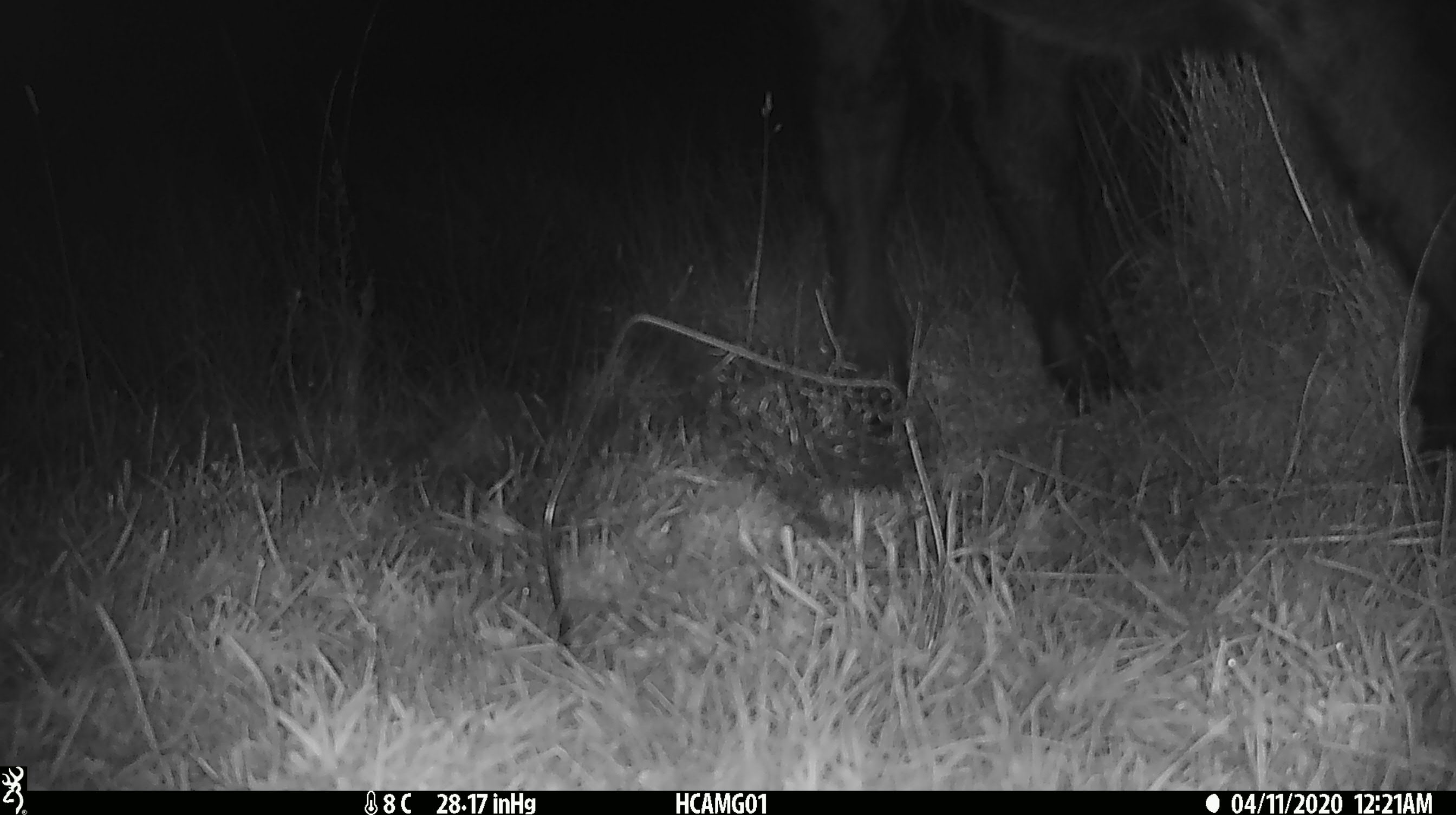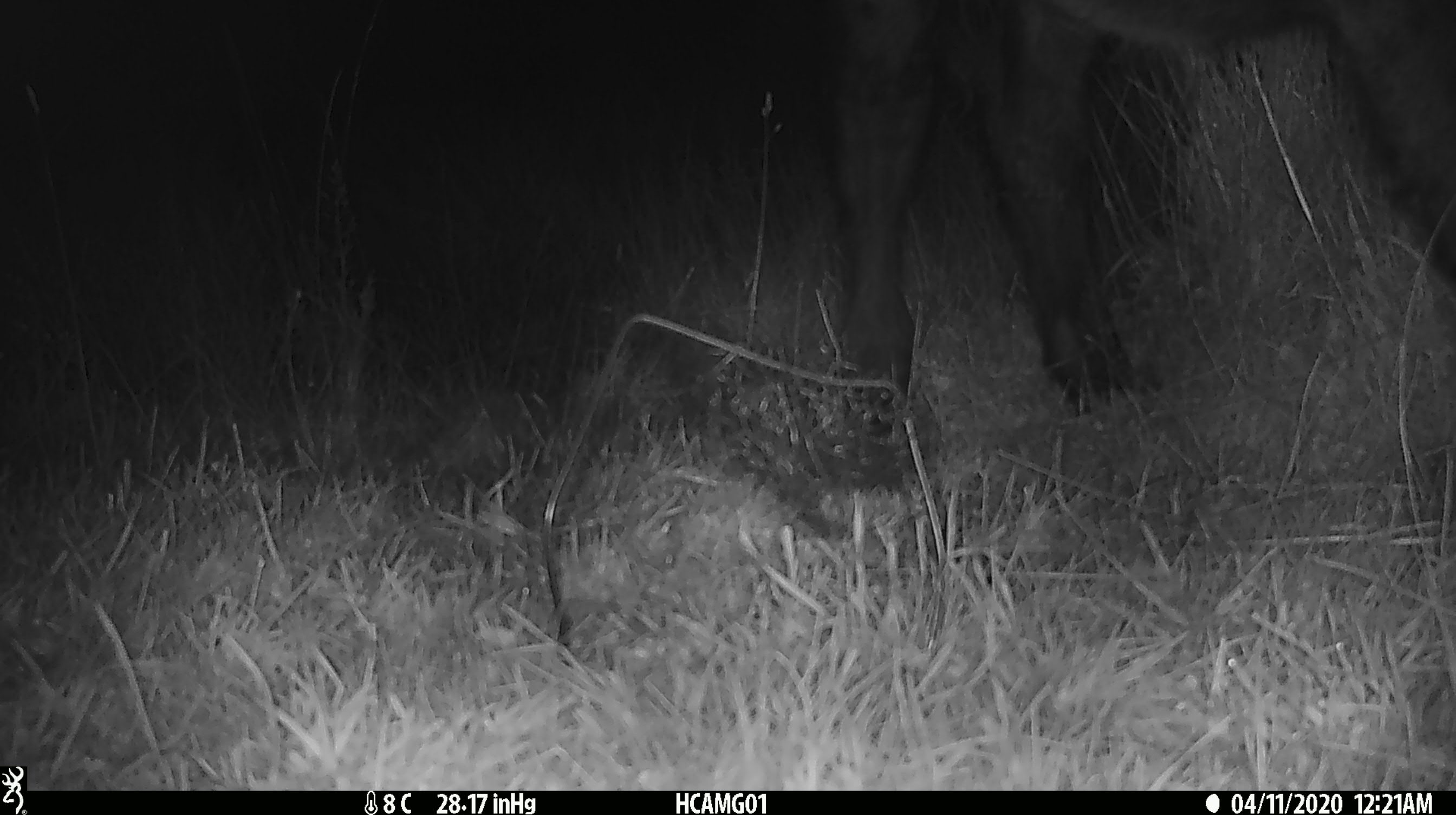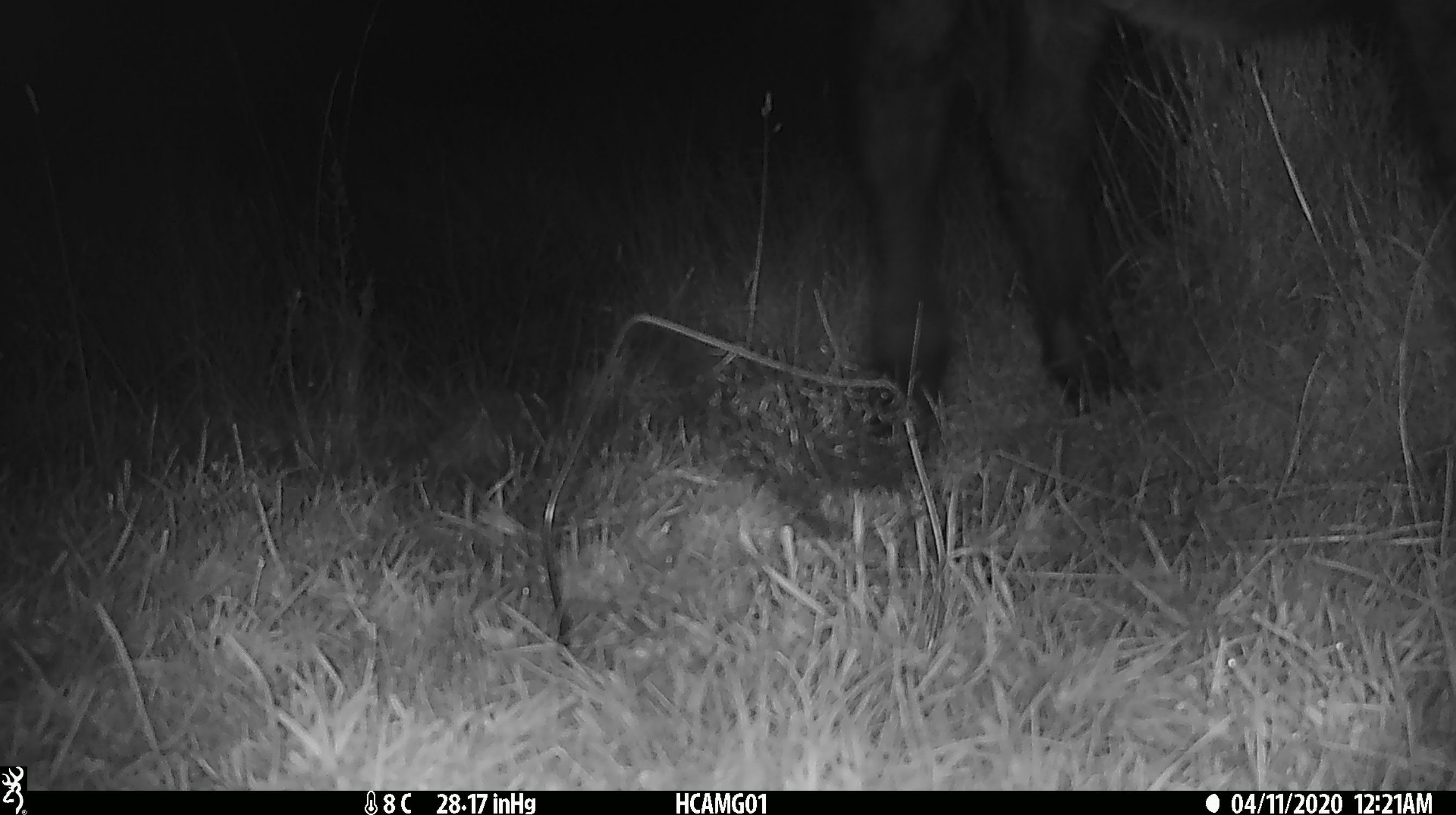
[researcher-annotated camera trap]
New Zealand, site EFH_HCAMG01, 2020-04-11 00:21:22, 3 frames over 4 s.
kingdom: Animalia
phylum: Chordata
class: Mammalia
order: Artiodactyla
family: Bovidae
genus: Bos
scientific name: Bos taurus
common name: domestic cow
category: cow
Cow (domestic cow) (Bos taurus).